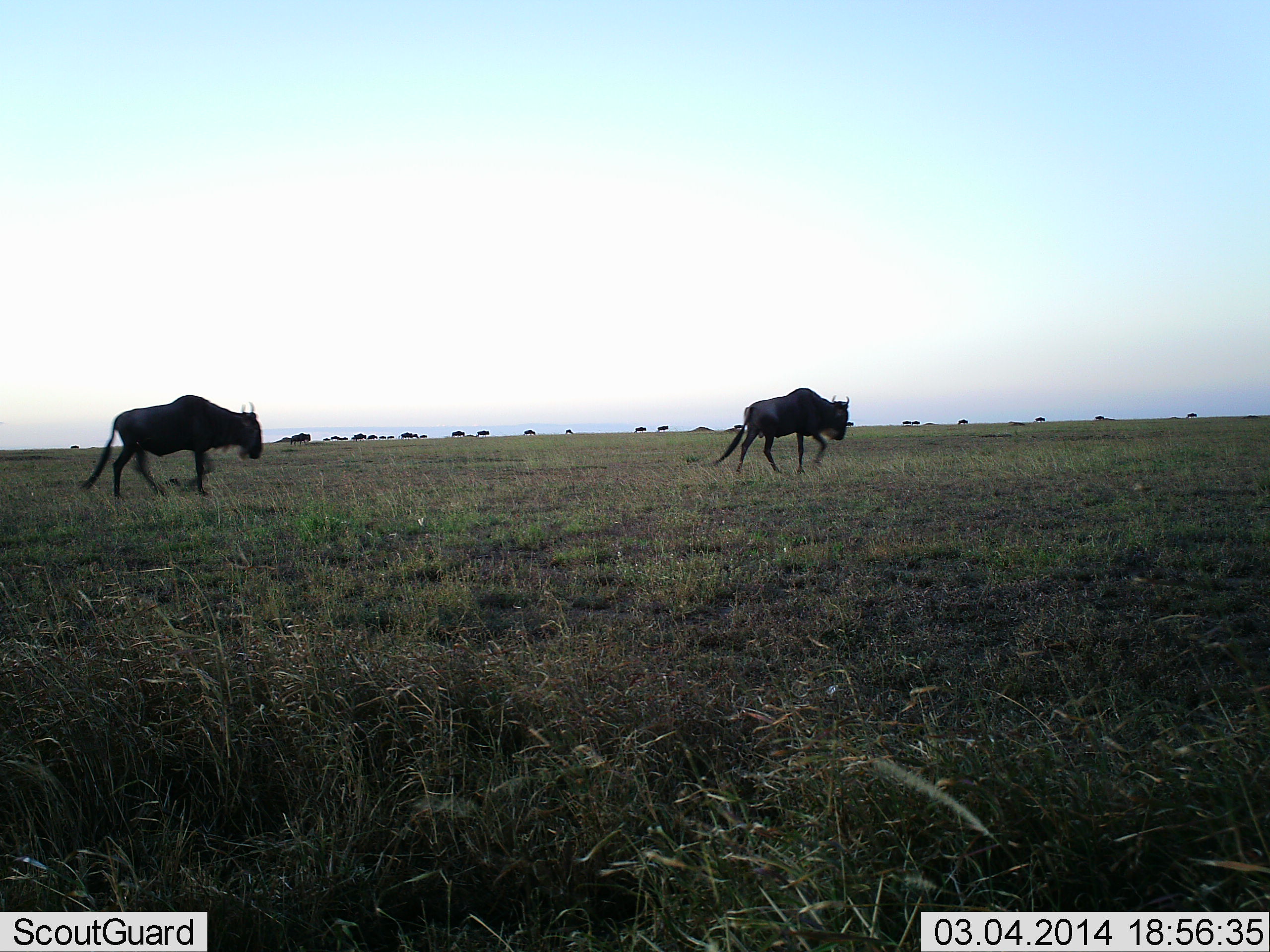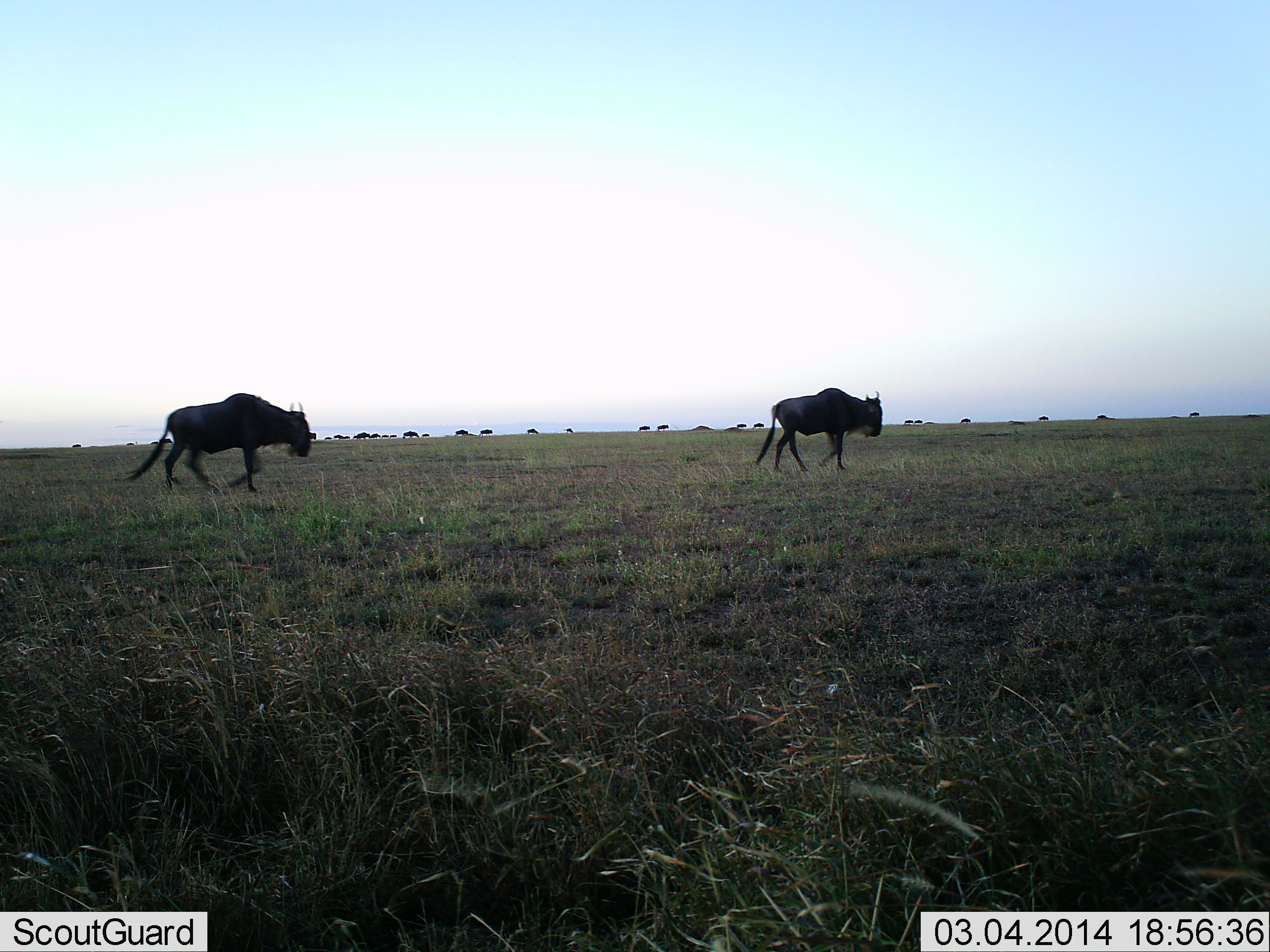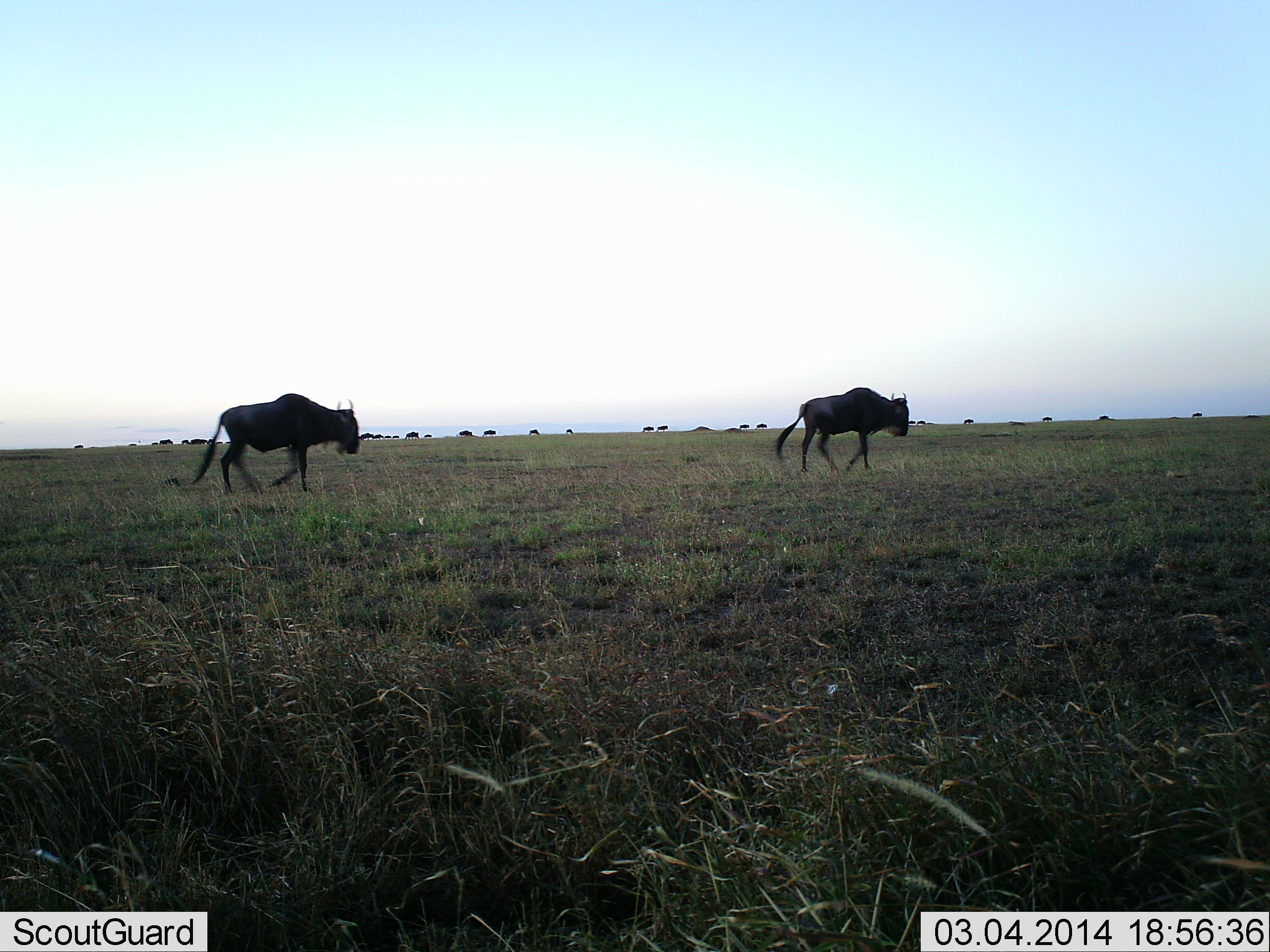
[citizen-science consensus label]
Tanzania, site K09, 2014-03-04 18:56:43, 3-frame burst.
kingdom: Animalia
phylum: Chordata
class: Mammalia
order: Artiodactyla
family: Bovidae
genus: Connochaetes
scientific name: Connochaetes taurinus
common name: blue wildebeest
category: wildebeest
Wildebeest (blue wildebeest) (Connochaetes taurinus), count 11-50. Behavior (volunteer vote fractions): standing 0%, resting 0%, moving 100%, interacting 0%. Young present (vote fraction): 0%. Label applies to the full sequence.